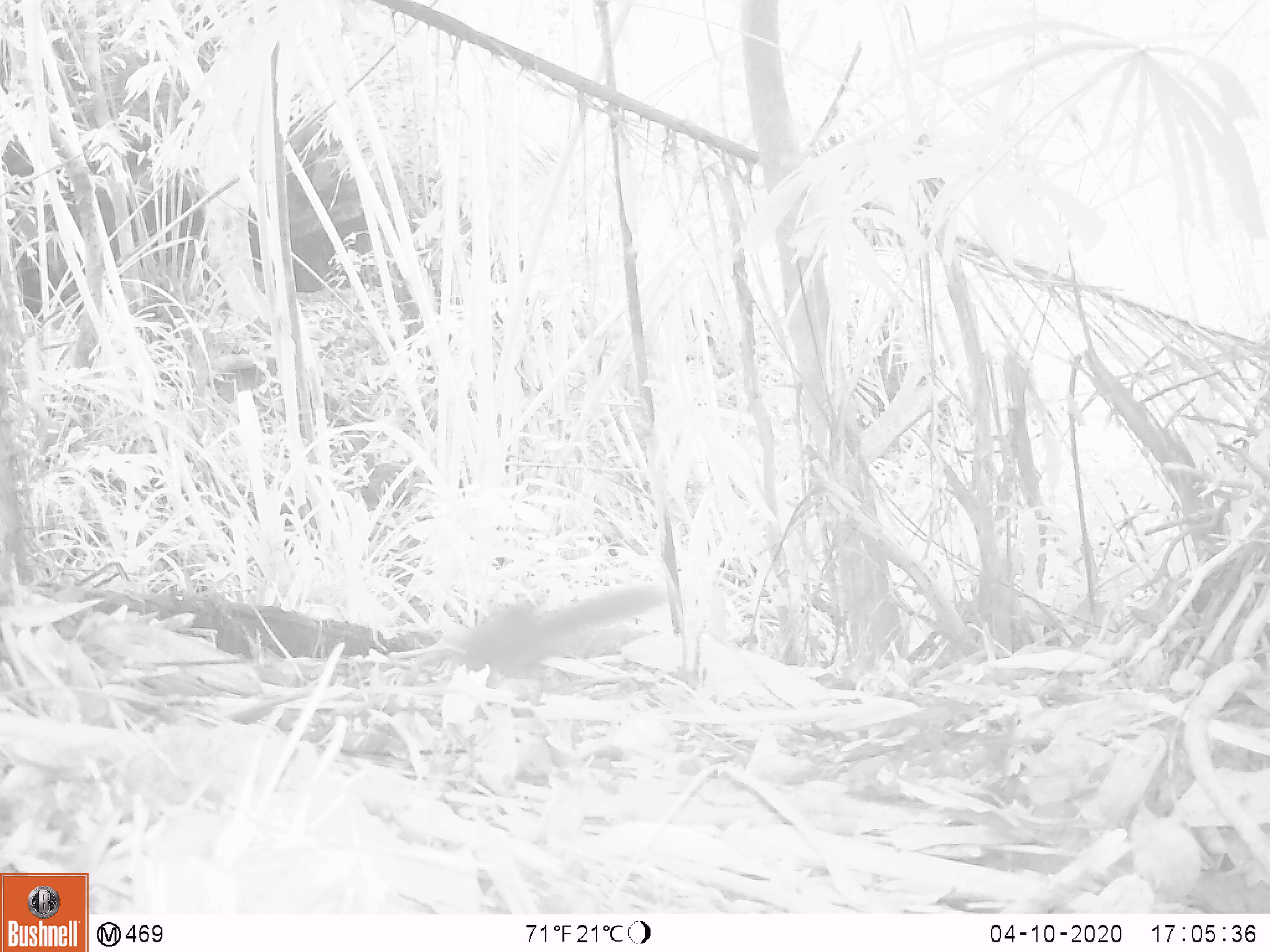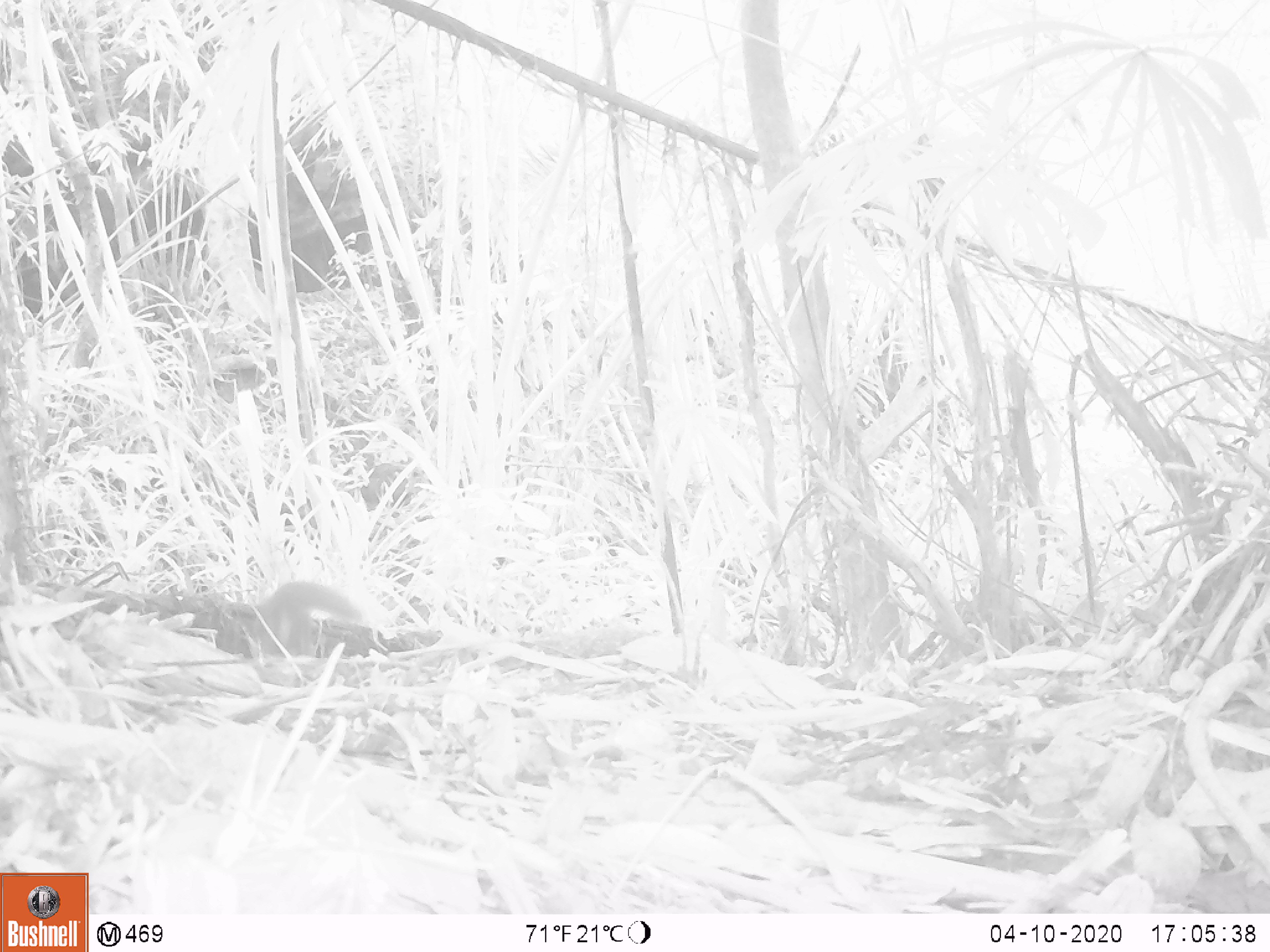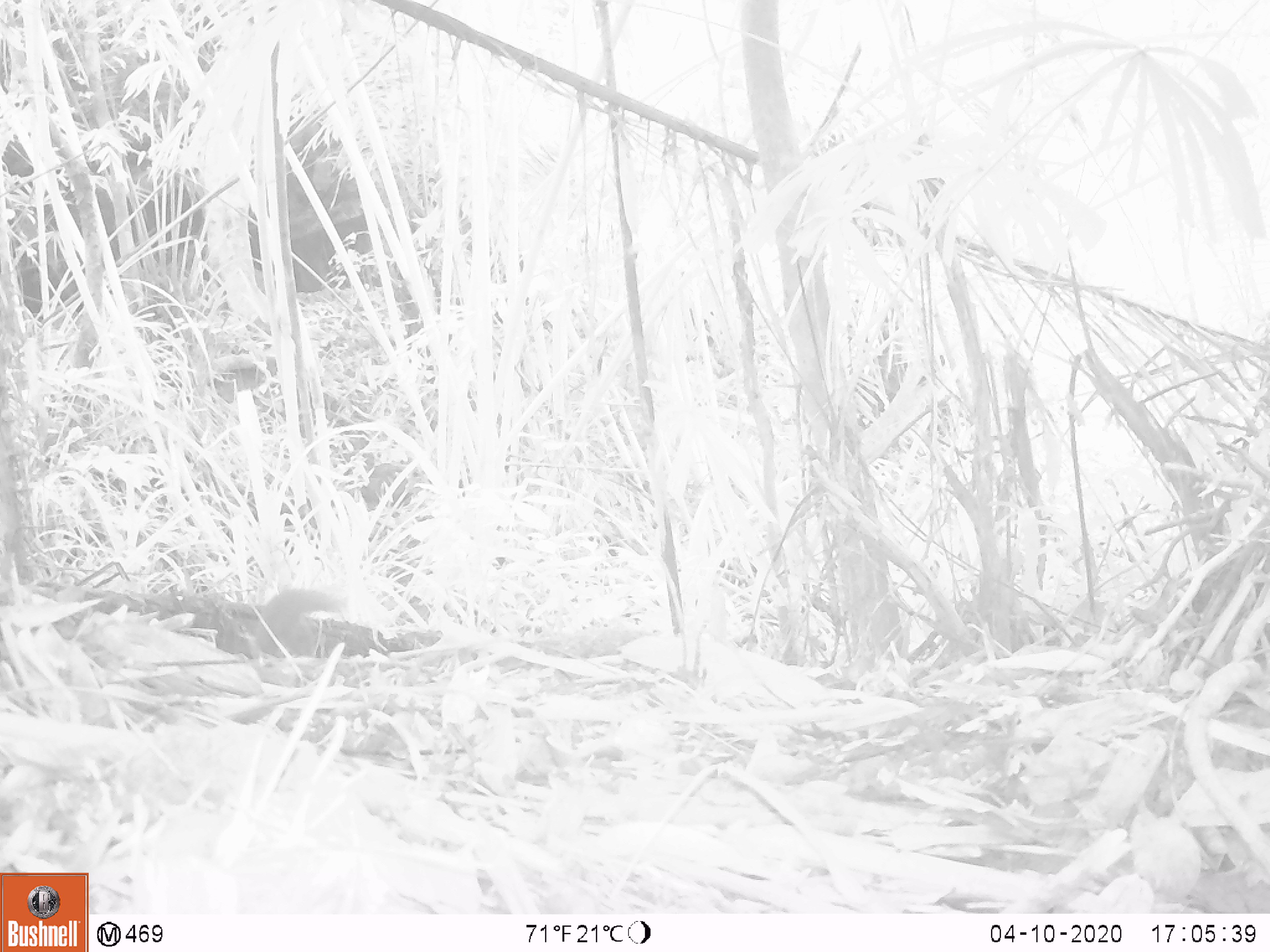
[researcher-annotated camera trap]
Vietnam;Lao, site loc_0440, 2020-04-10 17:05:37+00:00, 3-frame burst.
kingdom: Animalia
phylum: Chordata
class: Mammalia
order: Scandentia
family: Tupaiidae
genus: Tupaia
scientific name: Tupaia belangeri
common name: northern treeshrew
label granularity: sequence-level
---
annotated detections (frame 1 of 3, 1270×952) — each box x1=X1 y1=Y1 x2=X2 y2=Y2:
northern treeshrew: x1=455 y1=584 x2=667 y2=679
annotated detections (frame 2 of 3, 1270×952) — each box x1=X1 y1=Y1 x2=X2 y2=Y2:
northern treeshrew: x1=249 y1=580 x2=362 y2=659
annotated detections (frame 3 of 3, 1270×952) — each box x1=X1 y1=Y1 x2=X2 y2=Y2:
northern treeshrew: x1=257 y1=586 x2=342 y2=657